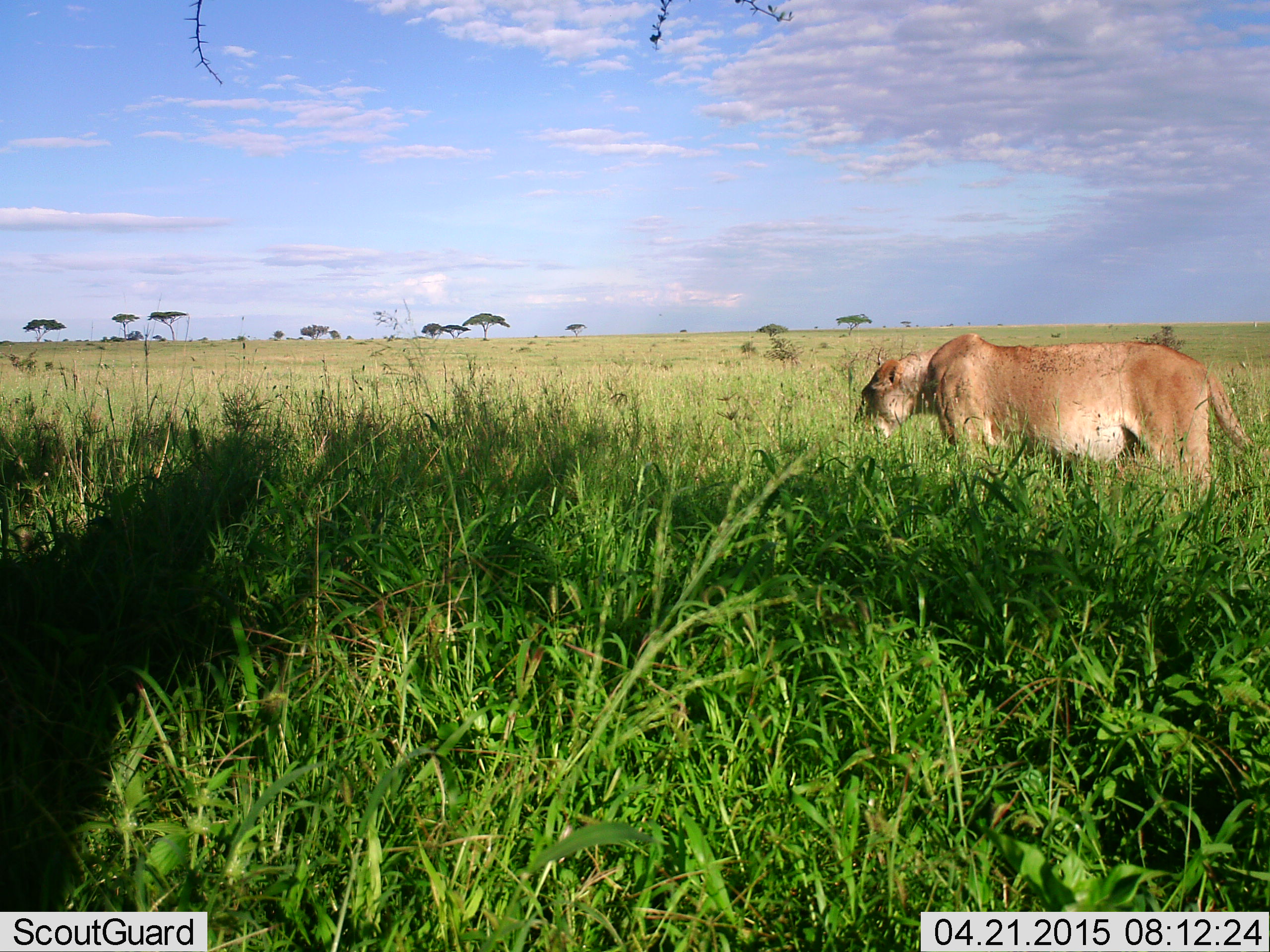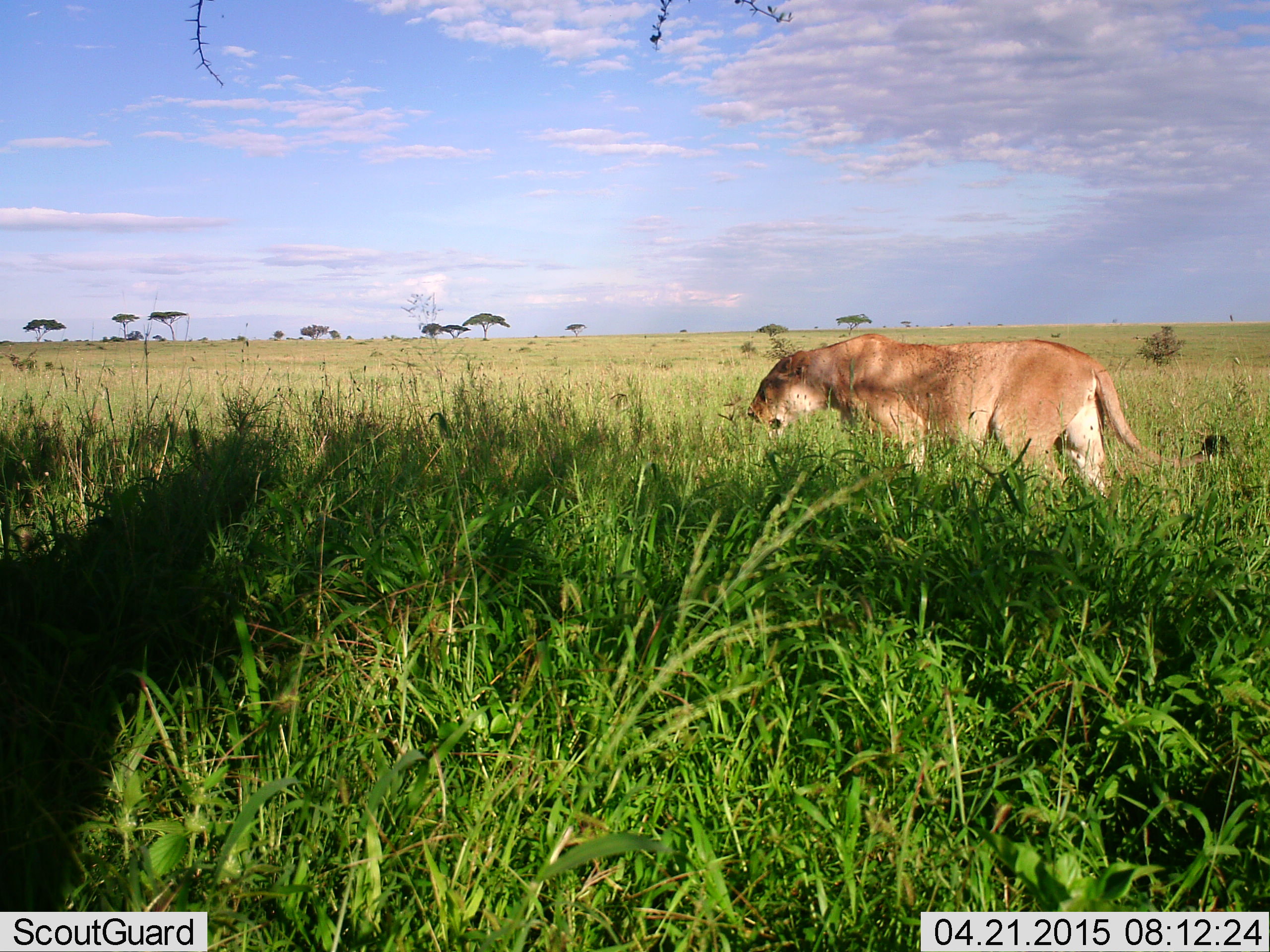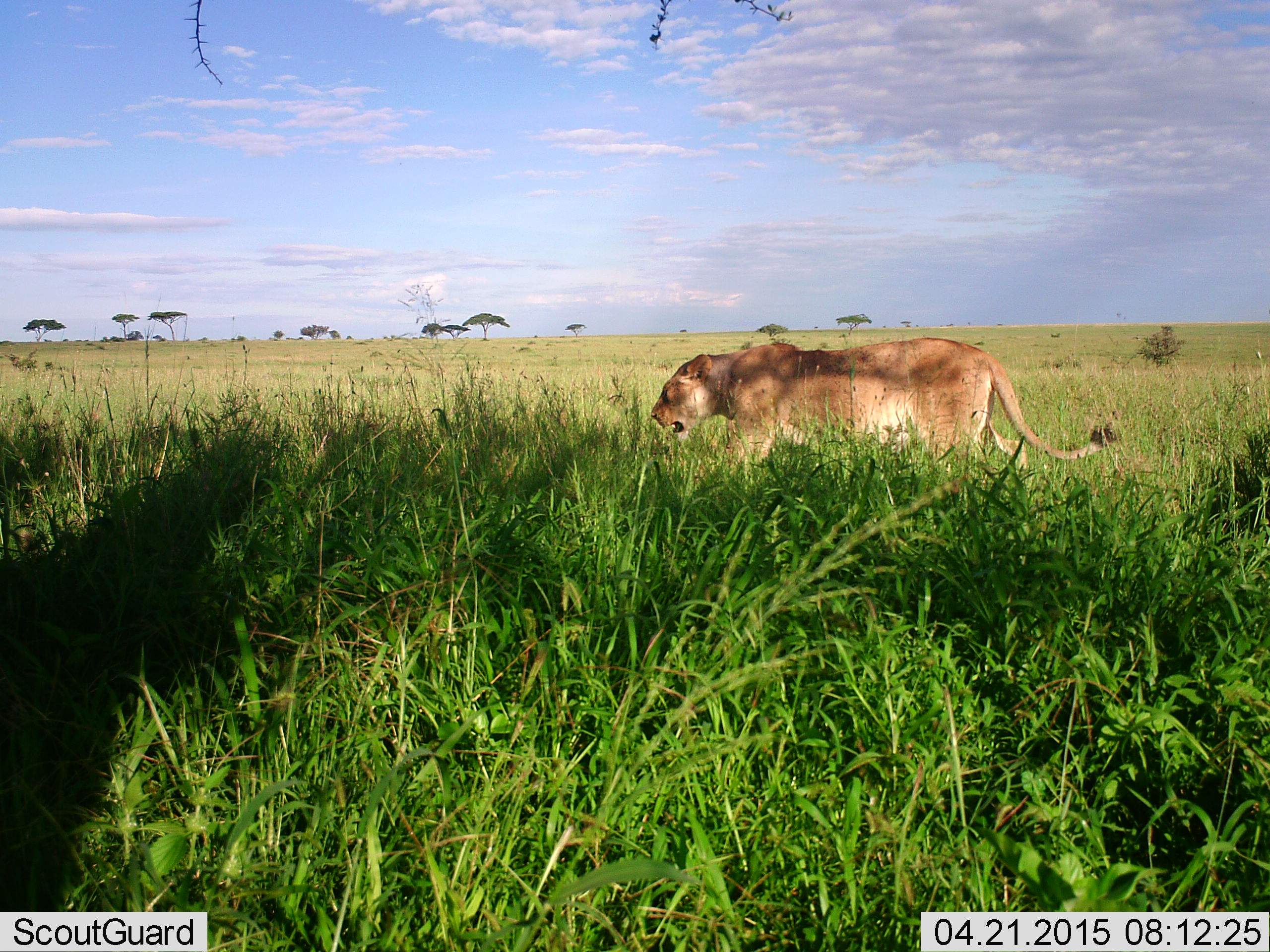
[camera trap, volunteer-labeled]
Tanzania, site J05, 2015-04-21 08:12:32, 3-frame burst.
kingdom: Animalia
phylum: Chordata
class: Mammalia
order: Carnivora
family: Felidae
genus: Panthera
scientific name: Panthera leo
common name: lion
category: lionfemale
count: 1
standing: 10%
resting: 0%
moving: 90%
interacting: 0%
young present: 0%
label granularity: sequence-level